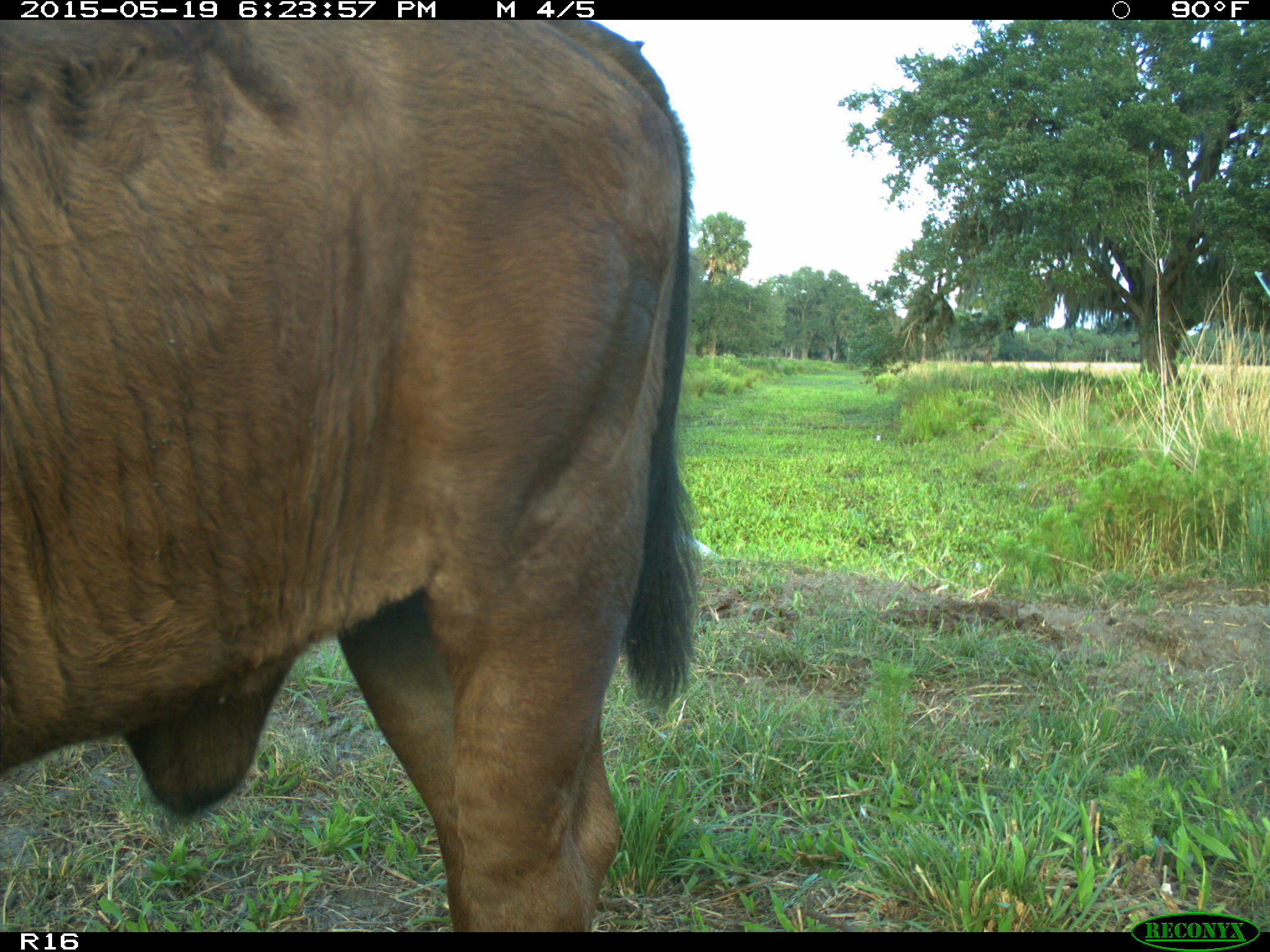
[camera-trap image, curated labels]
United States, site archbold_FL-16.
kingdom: Animalia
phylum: Chordata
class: Mammalia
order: Artiodactyla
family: Bovidae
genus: Bos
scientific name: Bos taurus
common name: domestic cow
Bos taurus (domestic cow).